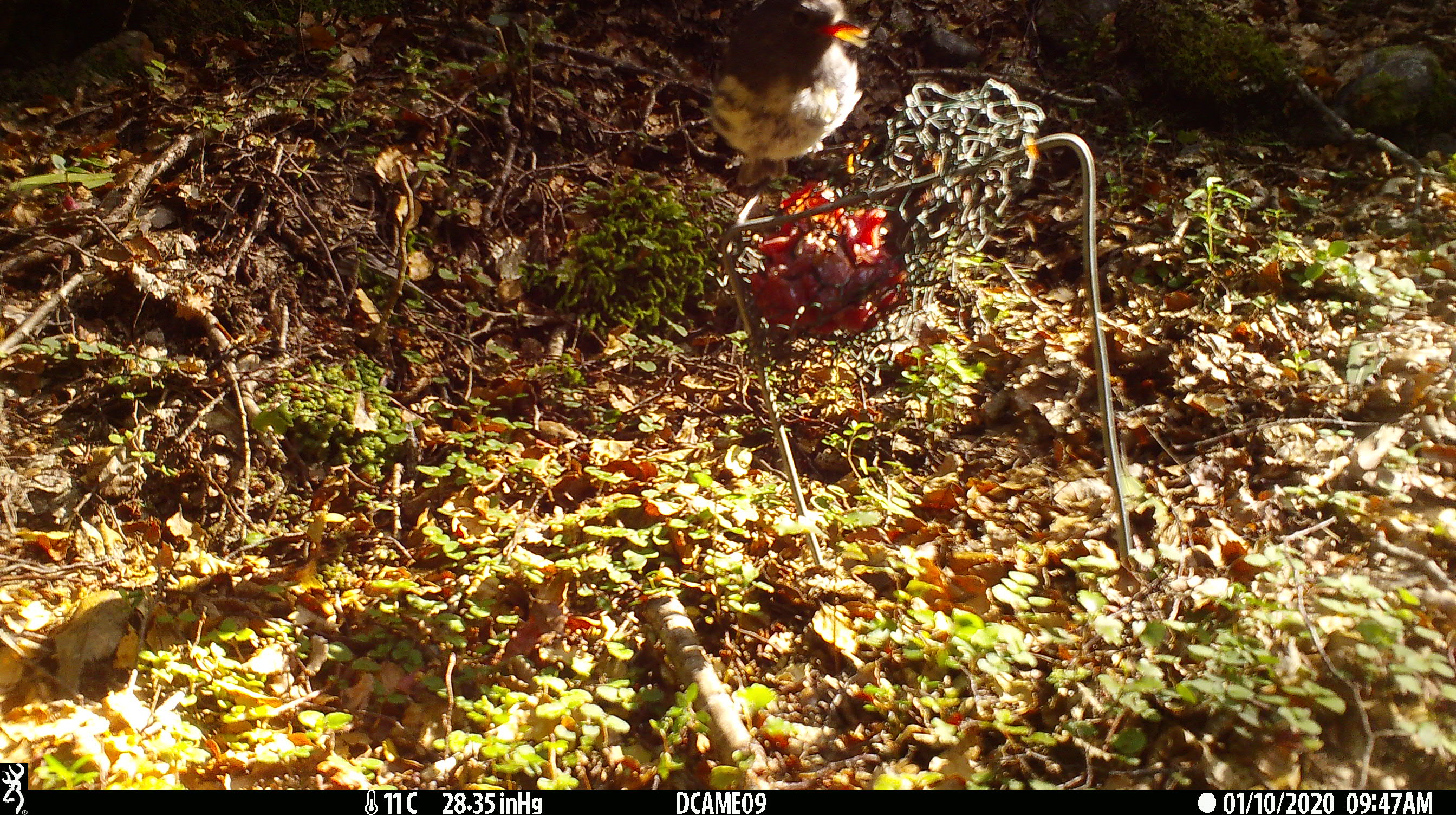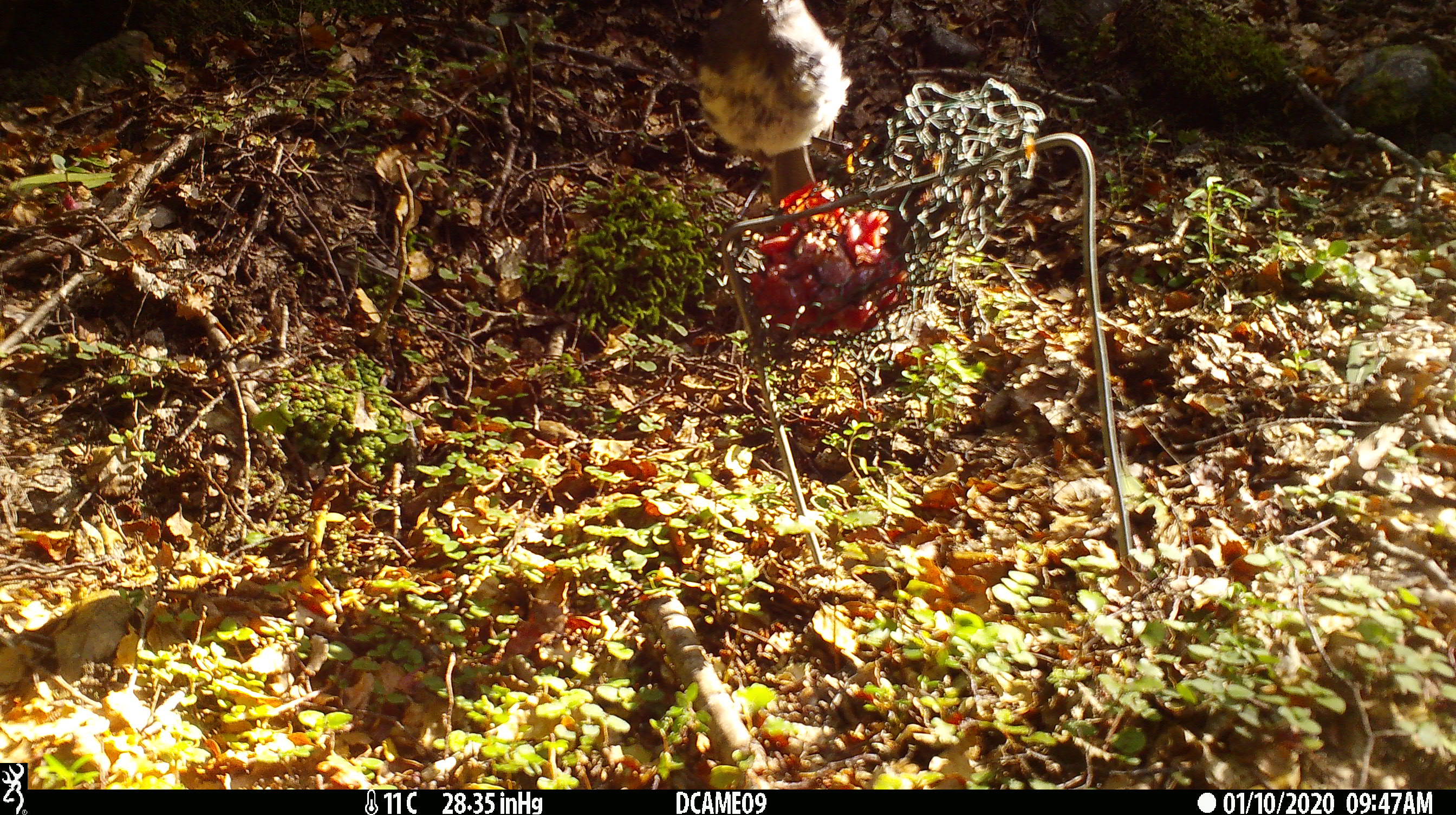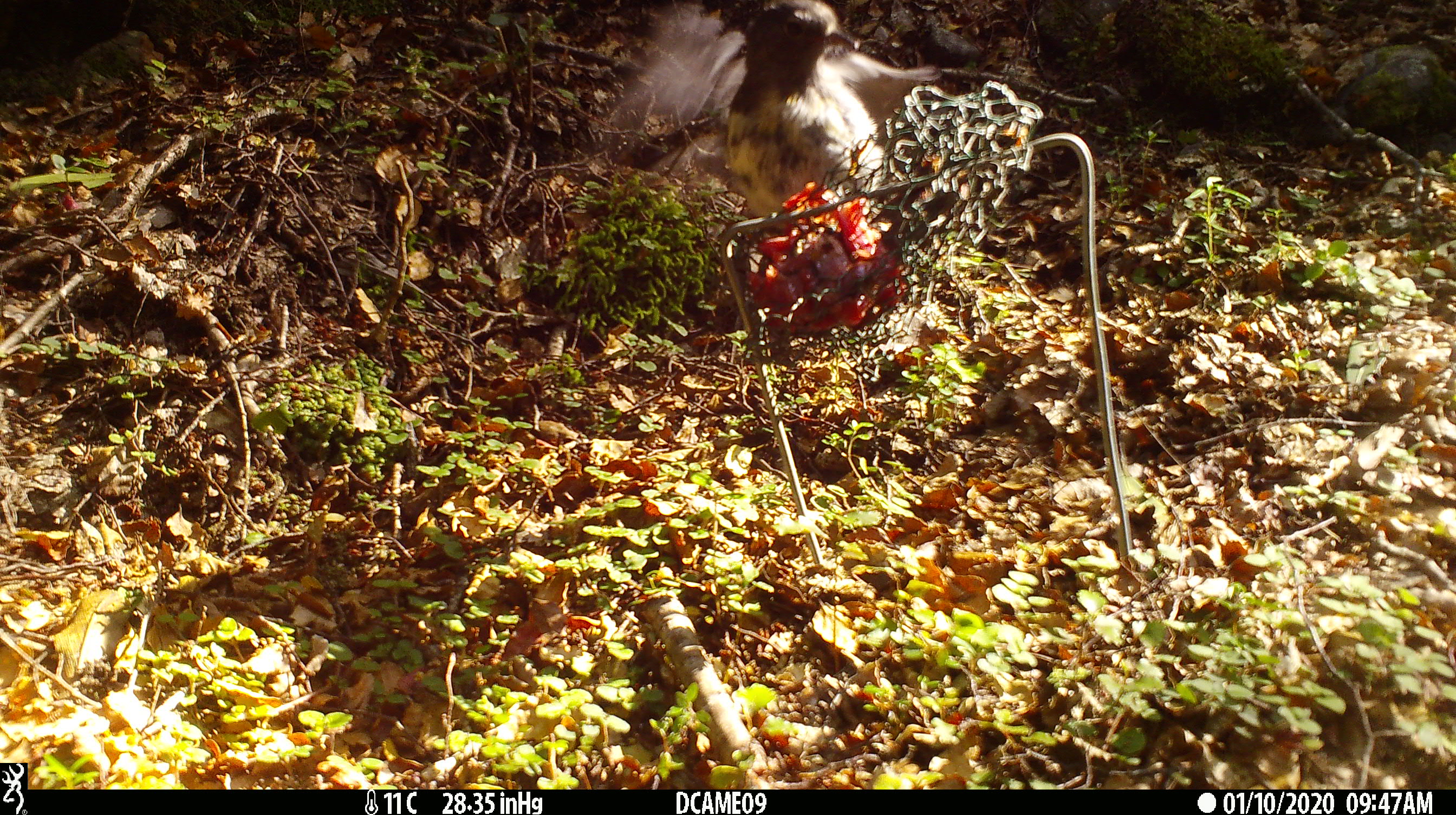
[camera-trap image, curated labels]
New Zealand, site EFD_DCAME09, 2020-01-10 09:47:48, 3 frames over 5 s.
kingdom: Animalia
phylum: Chordata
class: Aves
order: Passeriformes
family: Petroicidae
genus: Petroica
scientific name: Petroica australis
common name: new zealand robin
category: robin